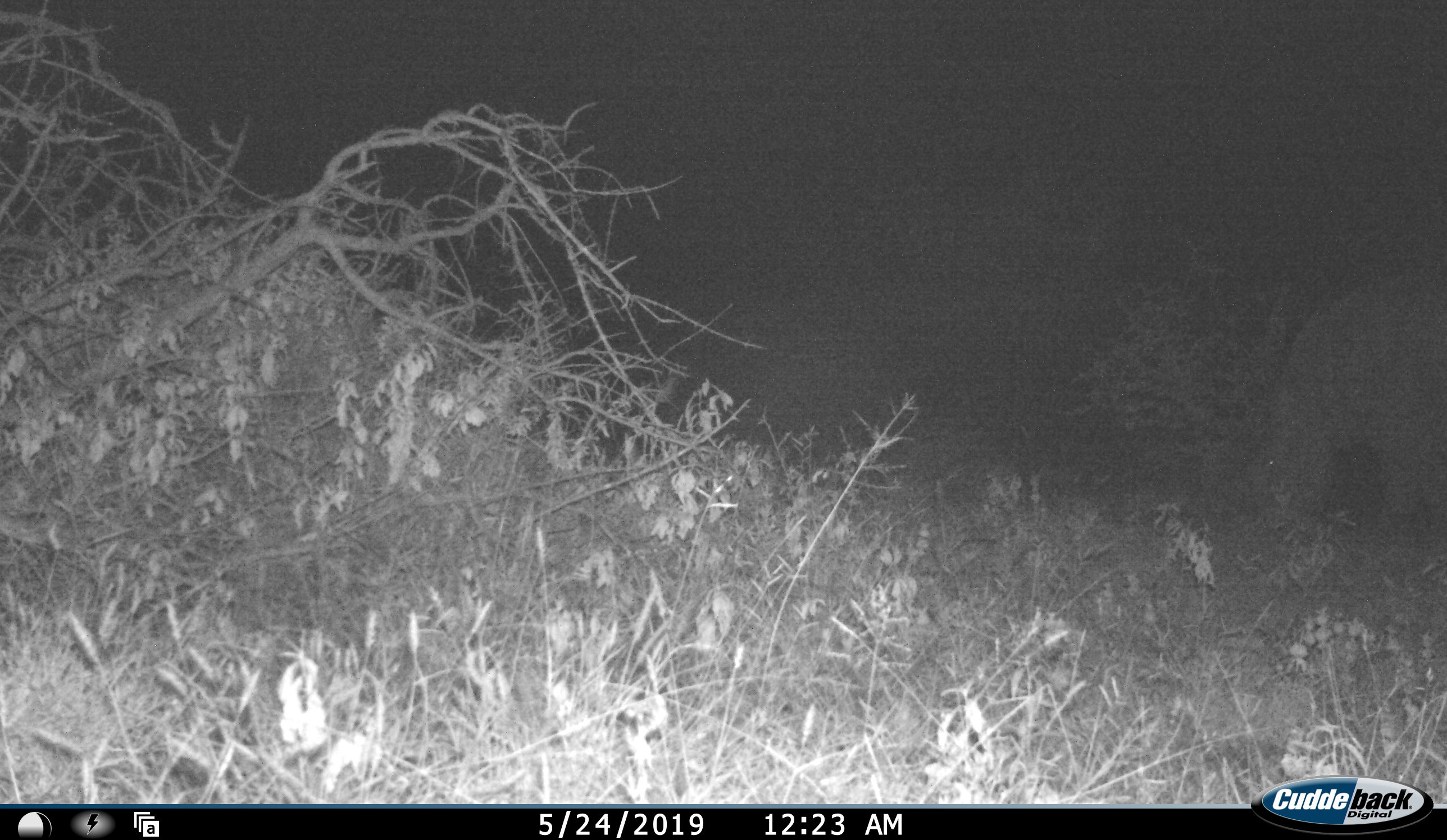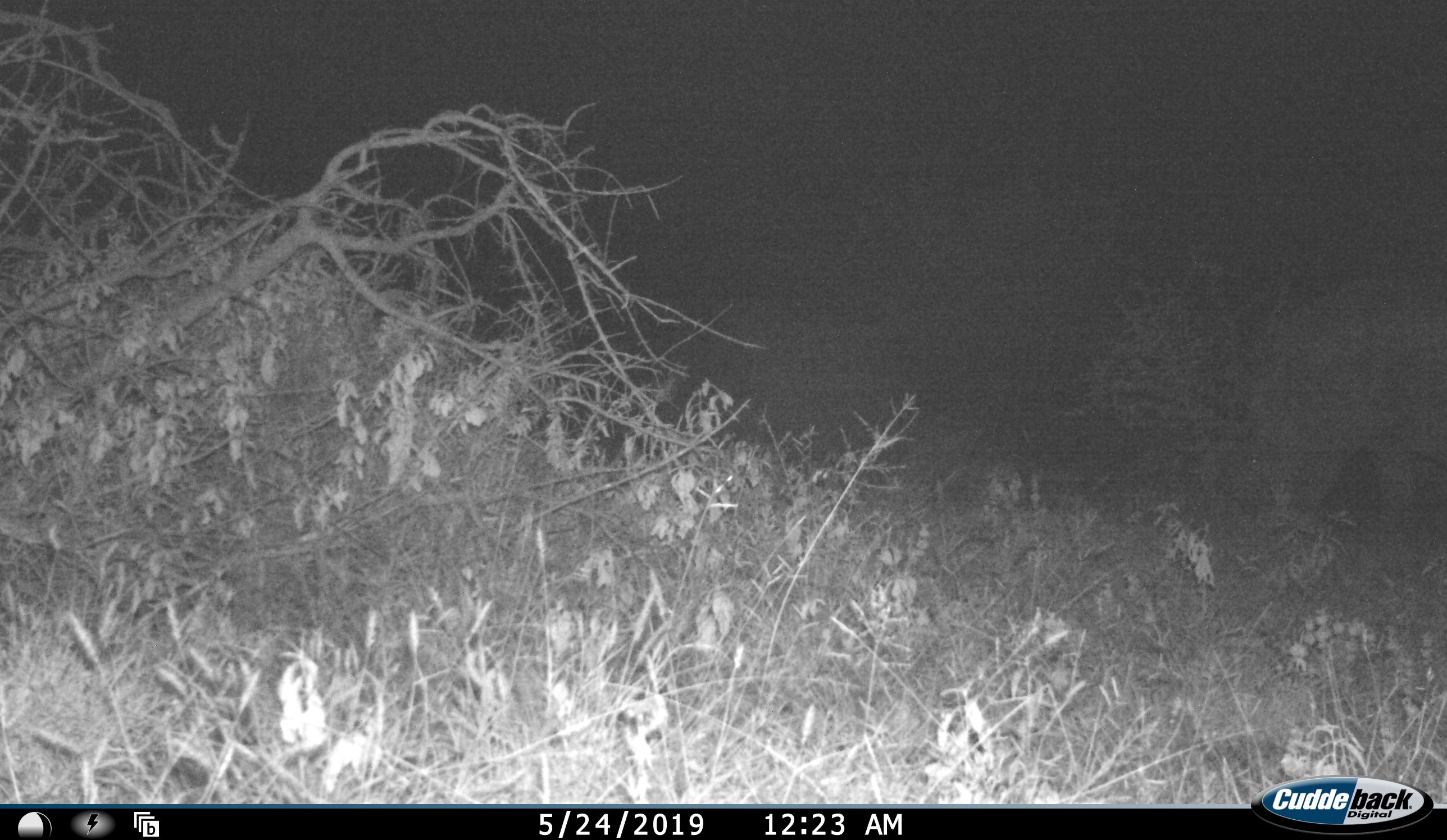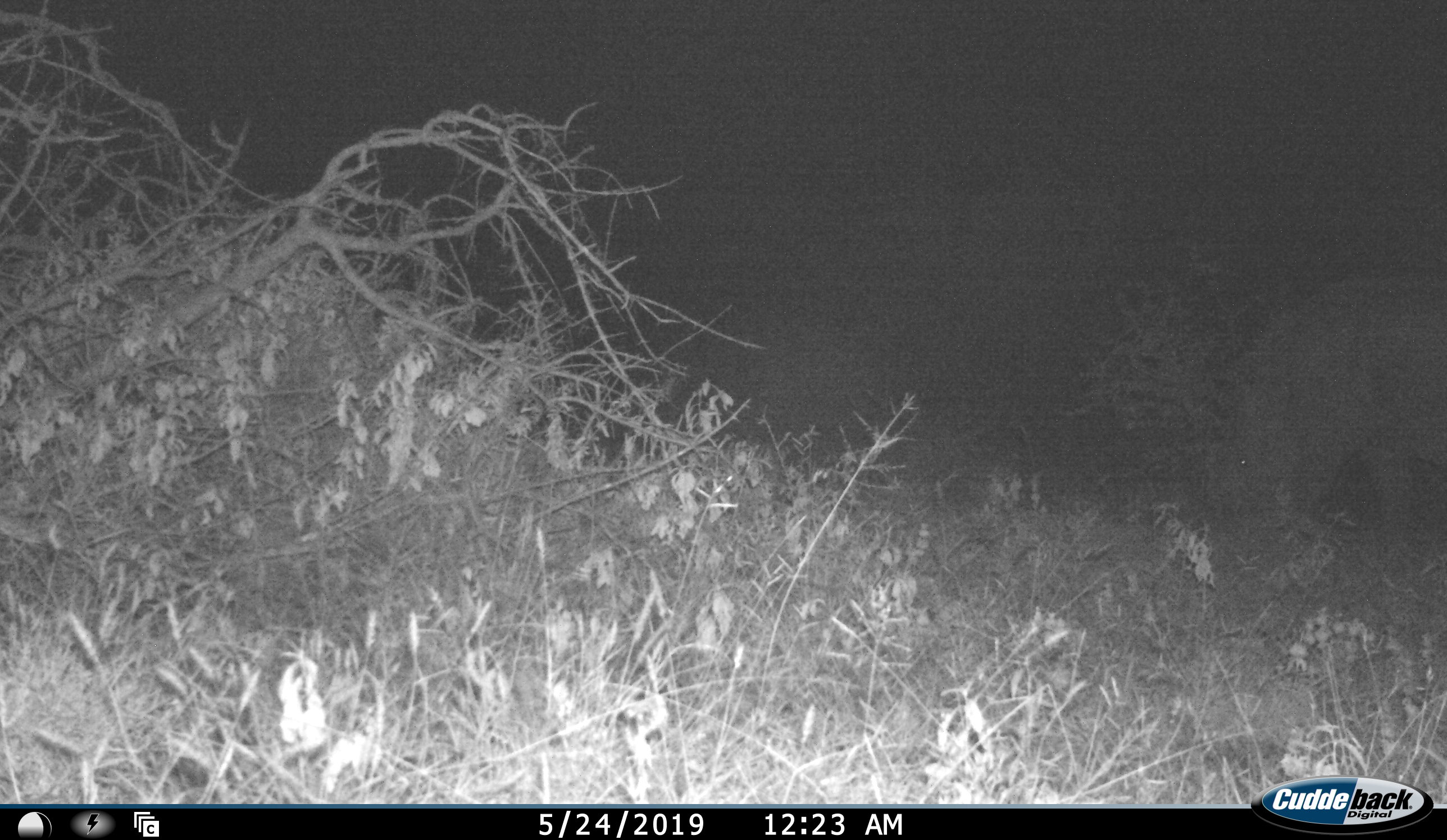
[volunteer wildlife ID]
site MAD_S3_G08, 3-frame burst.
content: unidentified animal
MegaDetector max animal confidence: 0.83